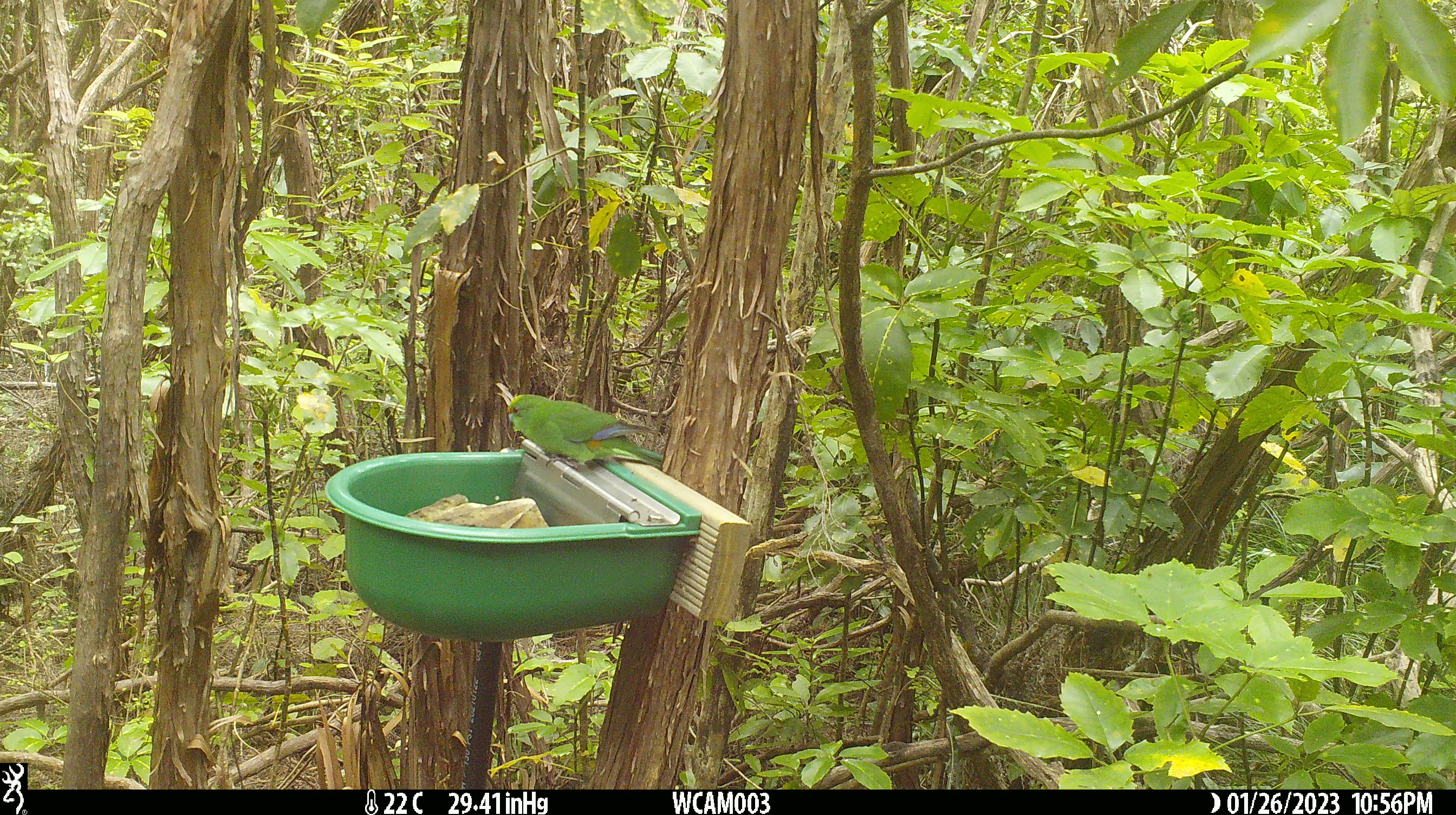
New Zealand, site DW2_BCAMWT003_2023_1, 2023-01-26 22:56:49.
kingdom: Animalia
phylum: Chordata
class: Aves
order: Psittaciformes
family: Psittaculidae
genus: Cyanoramphus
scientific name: Cyanoramphus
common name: parakeet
Parakeet (Cyanoramphus).